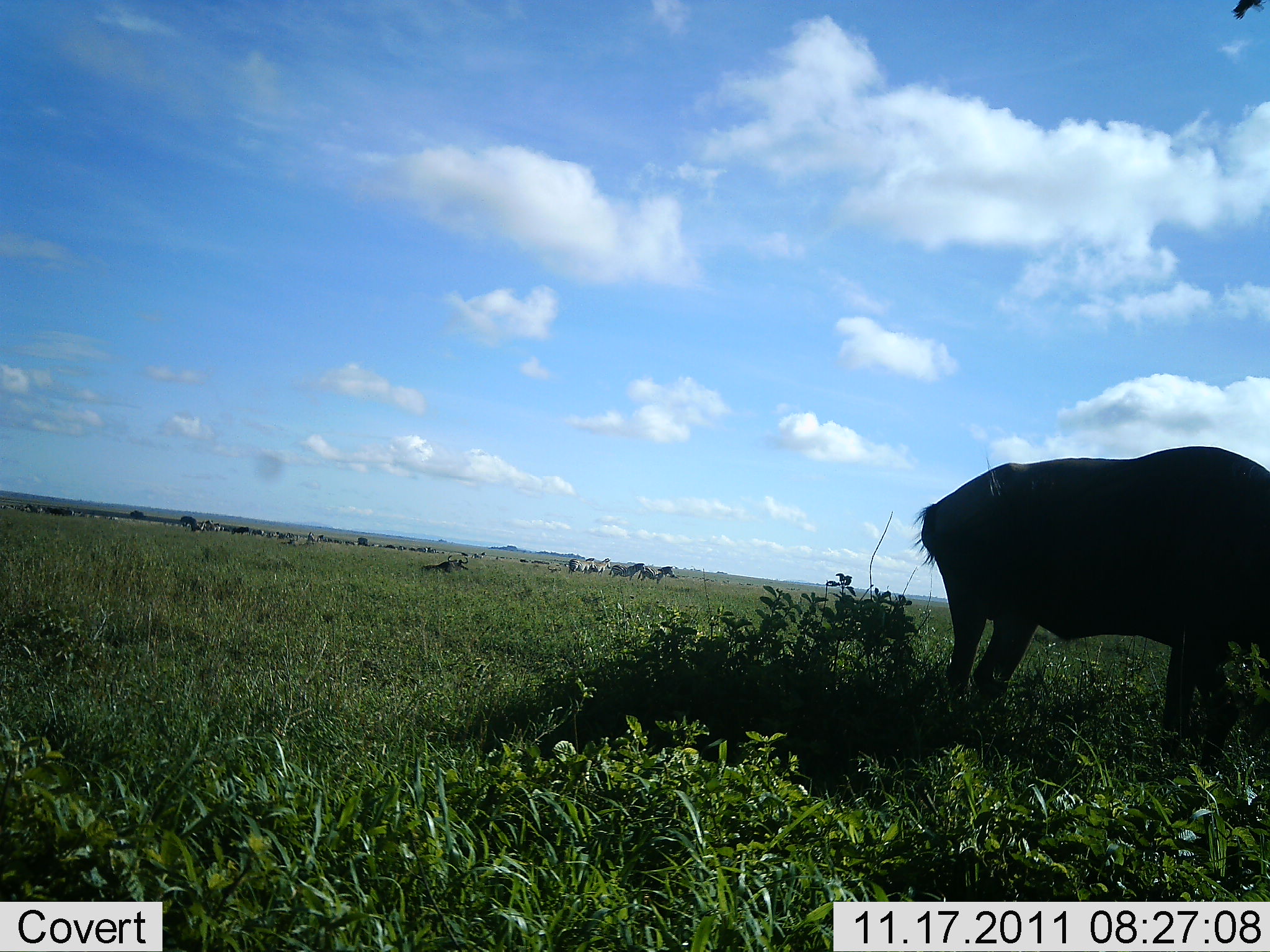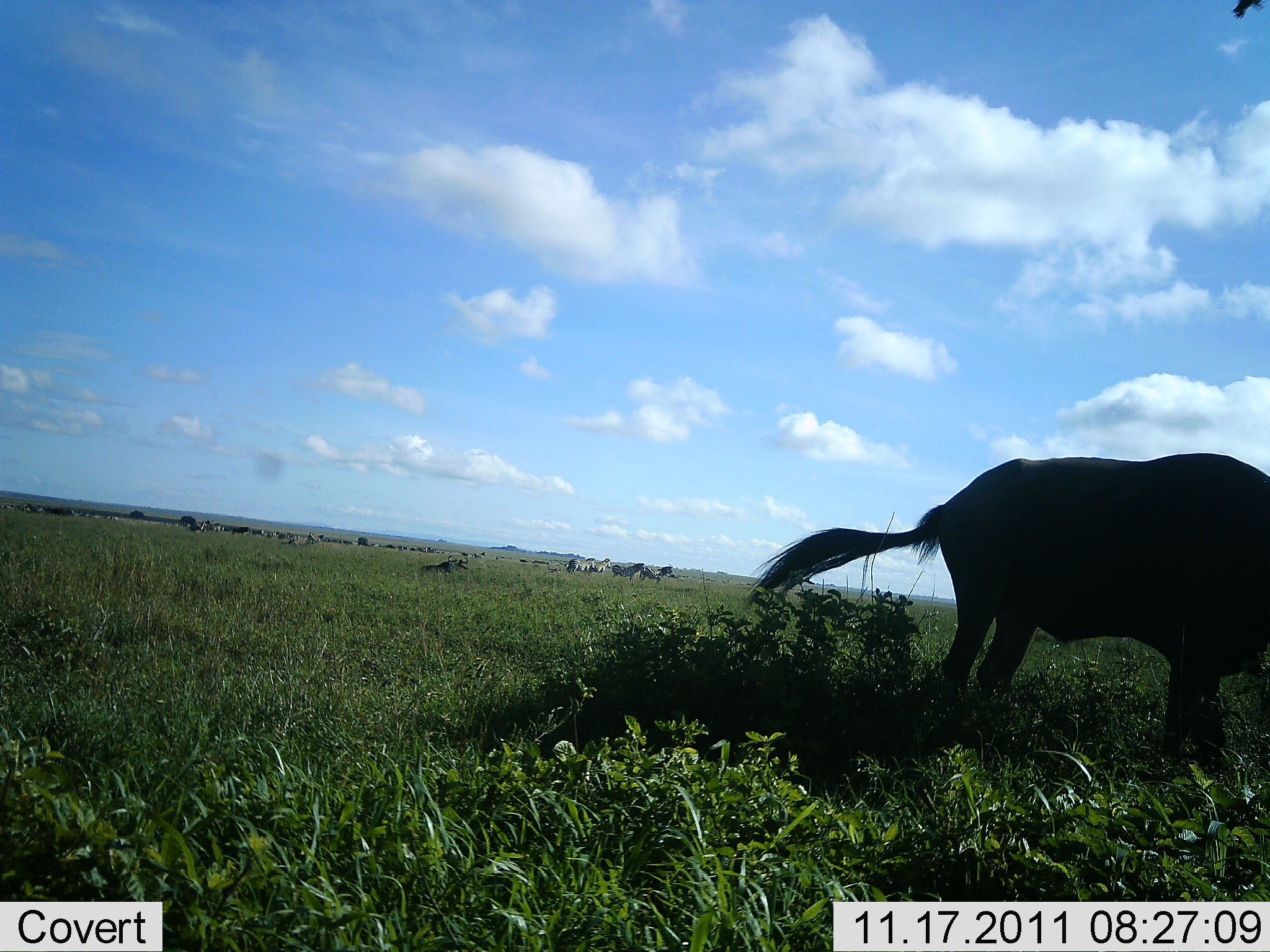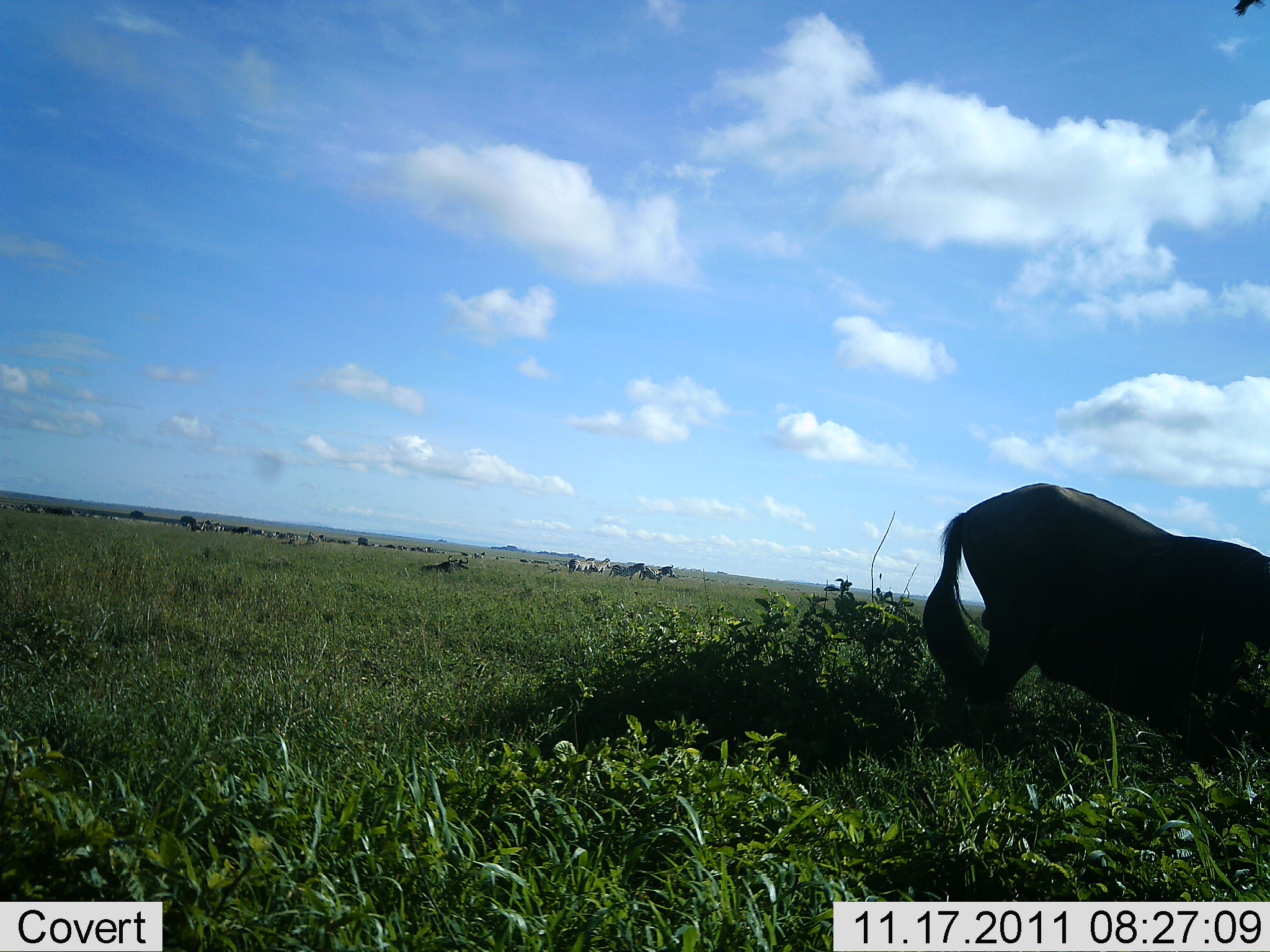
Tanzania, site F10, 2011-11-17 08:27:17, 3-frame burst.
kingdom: Animalia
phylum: Chordata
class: Mammalia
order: Artiodactyla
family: Bovidae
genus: Connochaetes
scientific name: Connochaetes taurinus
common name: blue wildebeest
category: wildebeest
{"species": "wildebeest (blue wildebeest) (Connochaetes taurinus)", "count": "1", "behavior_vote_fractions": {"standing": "50%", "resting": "29%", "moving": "14%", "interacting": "0%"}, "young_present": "0%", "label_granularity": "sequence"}